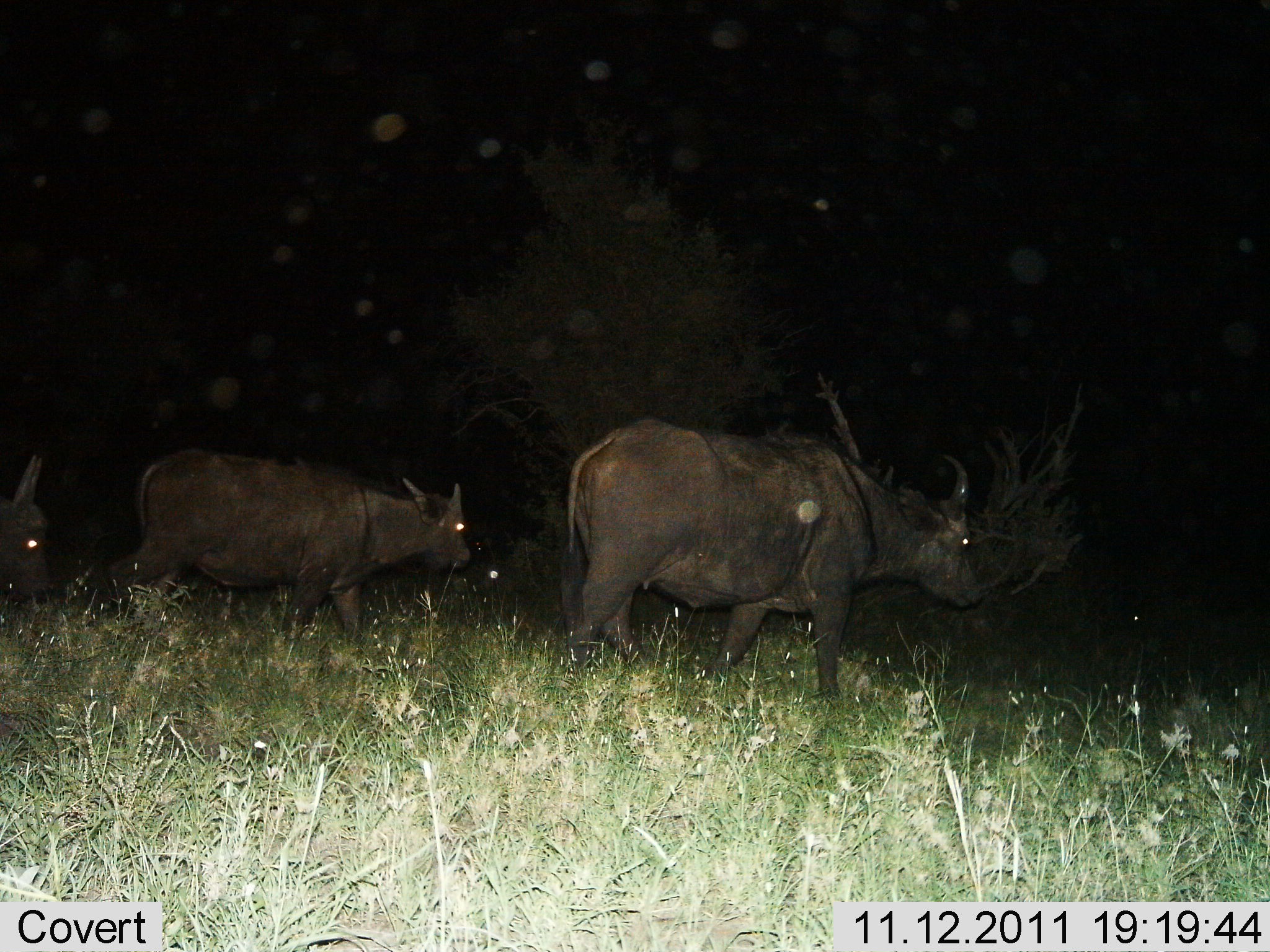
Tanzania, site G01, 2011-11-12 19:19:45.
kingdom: Animalia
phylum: Chordata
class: Mammalia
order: Artiodactyla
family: Bovidae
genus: Syncerus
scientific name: Syncerus caffer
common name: cape buffalo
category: buffalo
Buffalo (cape buffalo) (Syncerus caffer), count 3. Behavior (volunteer vote fractions): standing 9%, resting 0%, moving 91%, interacting 0%. Young present (vote fraction): 0%. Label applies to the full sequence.